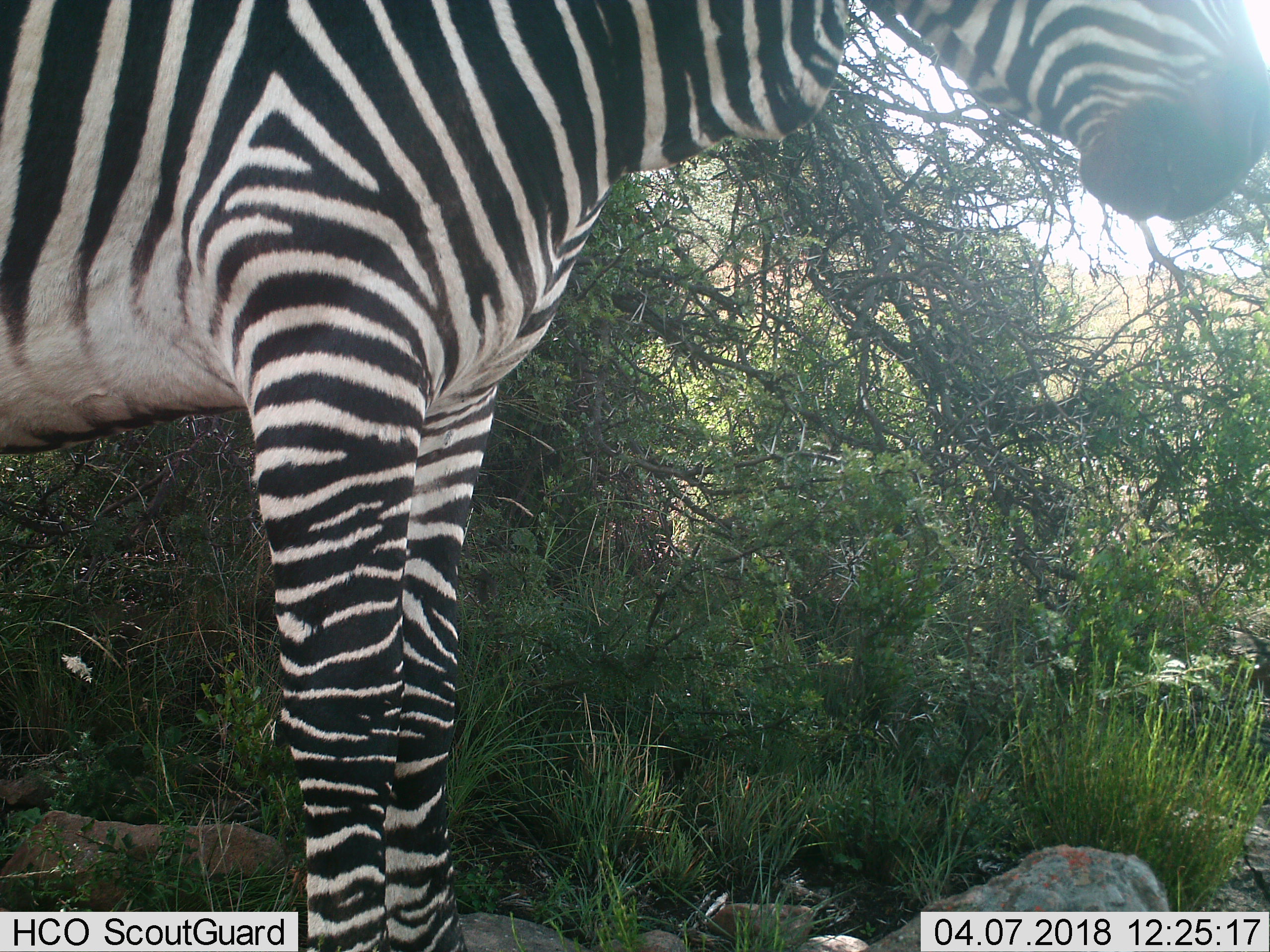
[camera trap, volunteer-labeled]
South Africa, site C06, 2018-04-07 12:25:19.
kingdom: Animalia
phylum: Chordata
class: Mammalia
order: Perissodactyla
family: Equidae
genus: Equus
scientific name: Equus zebra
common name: mountain zebra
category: zebramountain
Zebramountain (mountain zebra) (Equus zebra), count 1. Behavior (volunteer vote fractions): standing 100%, resting 0%, moving 0%, interacting 0%. Young present (vote fraction): 0%. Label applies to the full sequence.